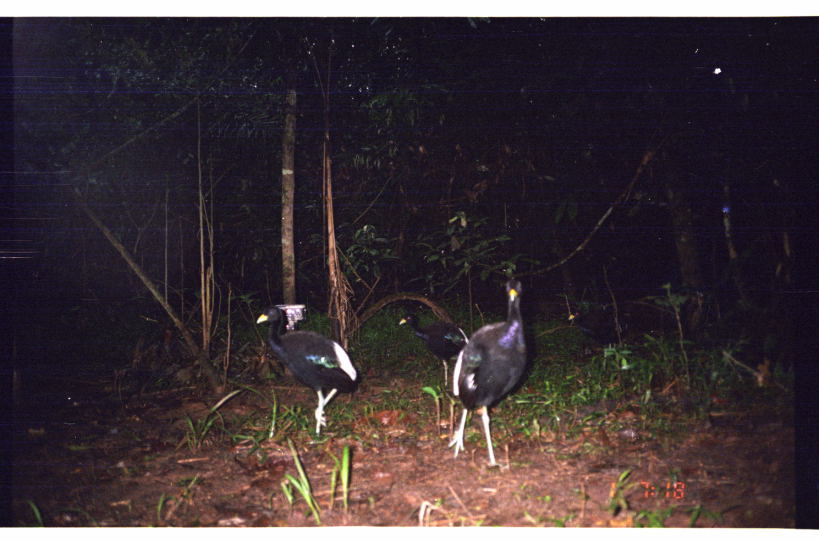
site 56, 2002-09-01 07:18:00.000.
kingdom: Animalia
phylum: Chordata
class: Aves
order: Gruiformes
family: Psophiidae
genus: Psophia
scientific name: Psophia leucoptera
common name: pale-winged trumpeter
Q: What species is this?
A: Psophia leucoptera (pale-winged trumpeter).